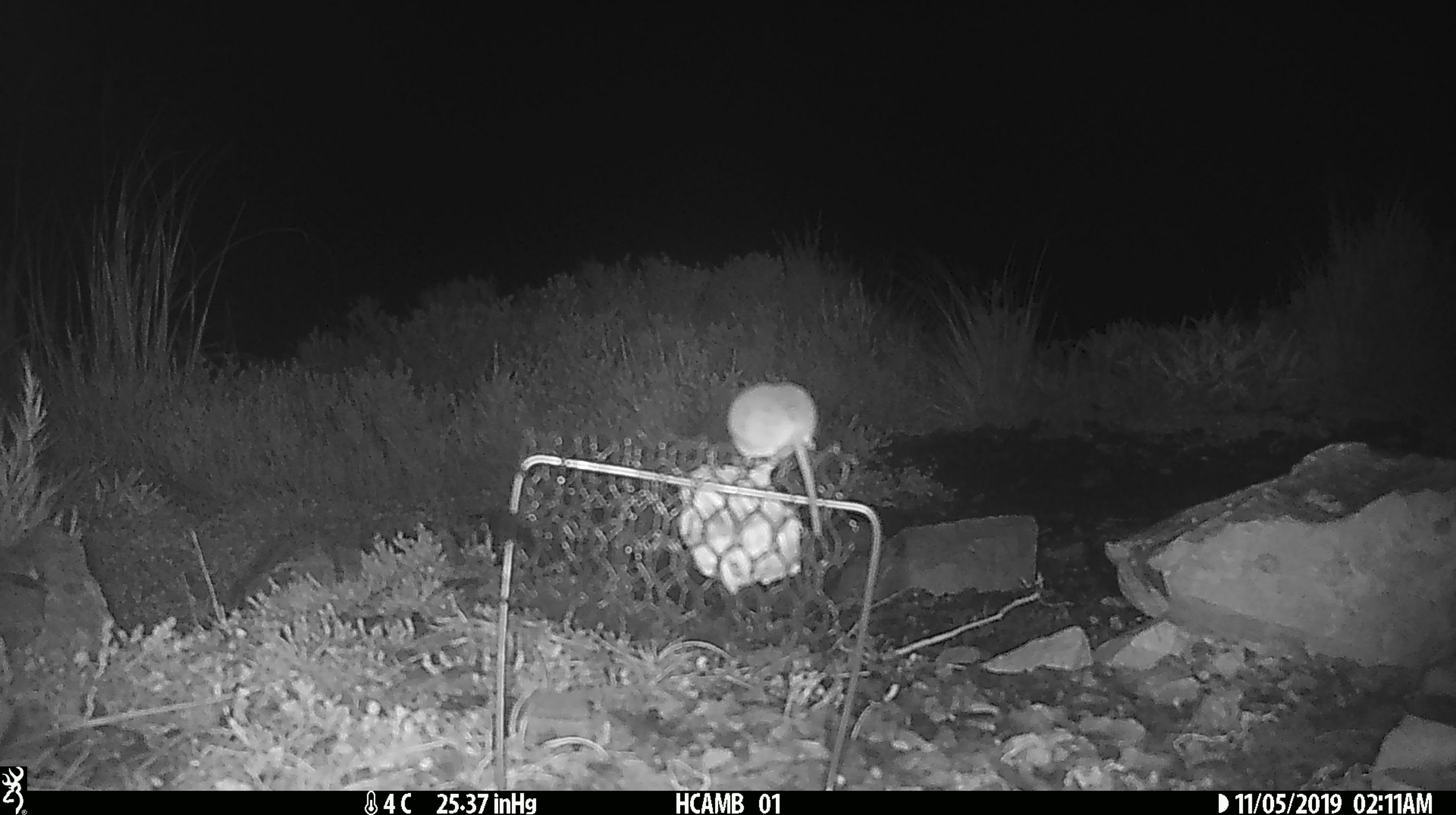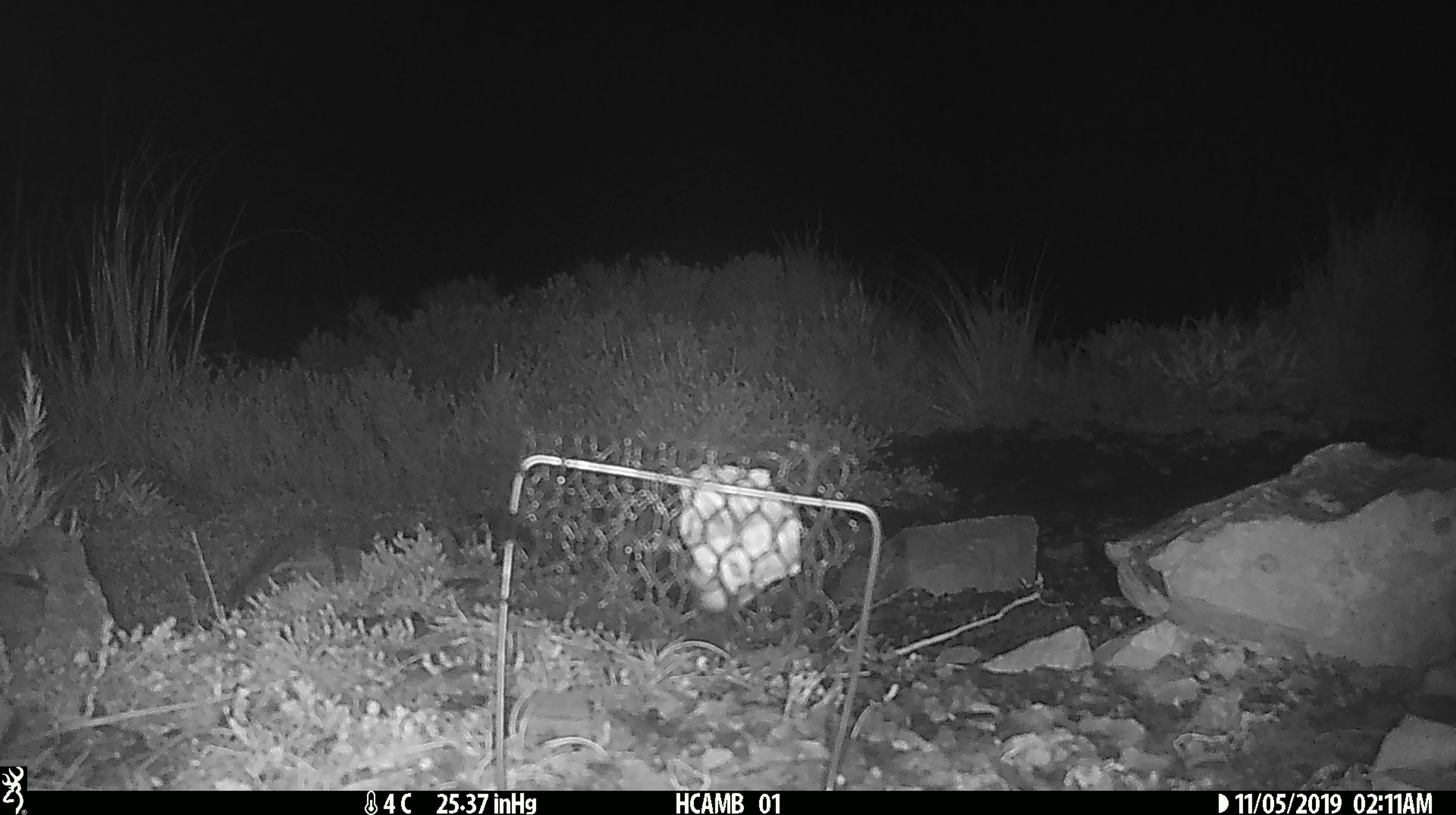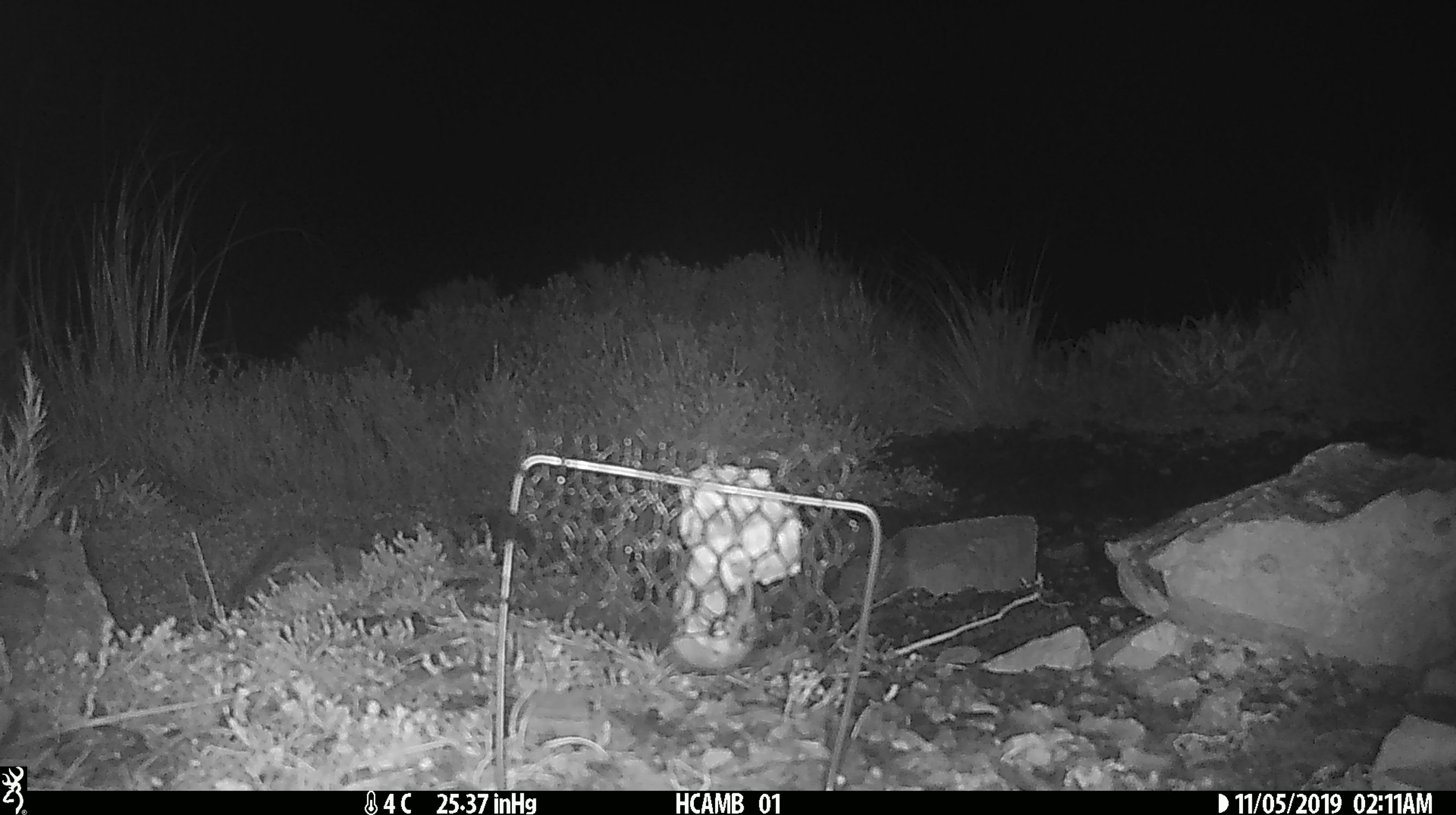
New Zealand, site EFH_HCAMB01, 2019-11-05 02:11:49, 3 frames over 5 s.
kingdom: Animalia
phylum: Chordata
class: Mammalia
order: Rodentia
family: Muridae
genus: Mus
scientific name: Mus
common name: mouse